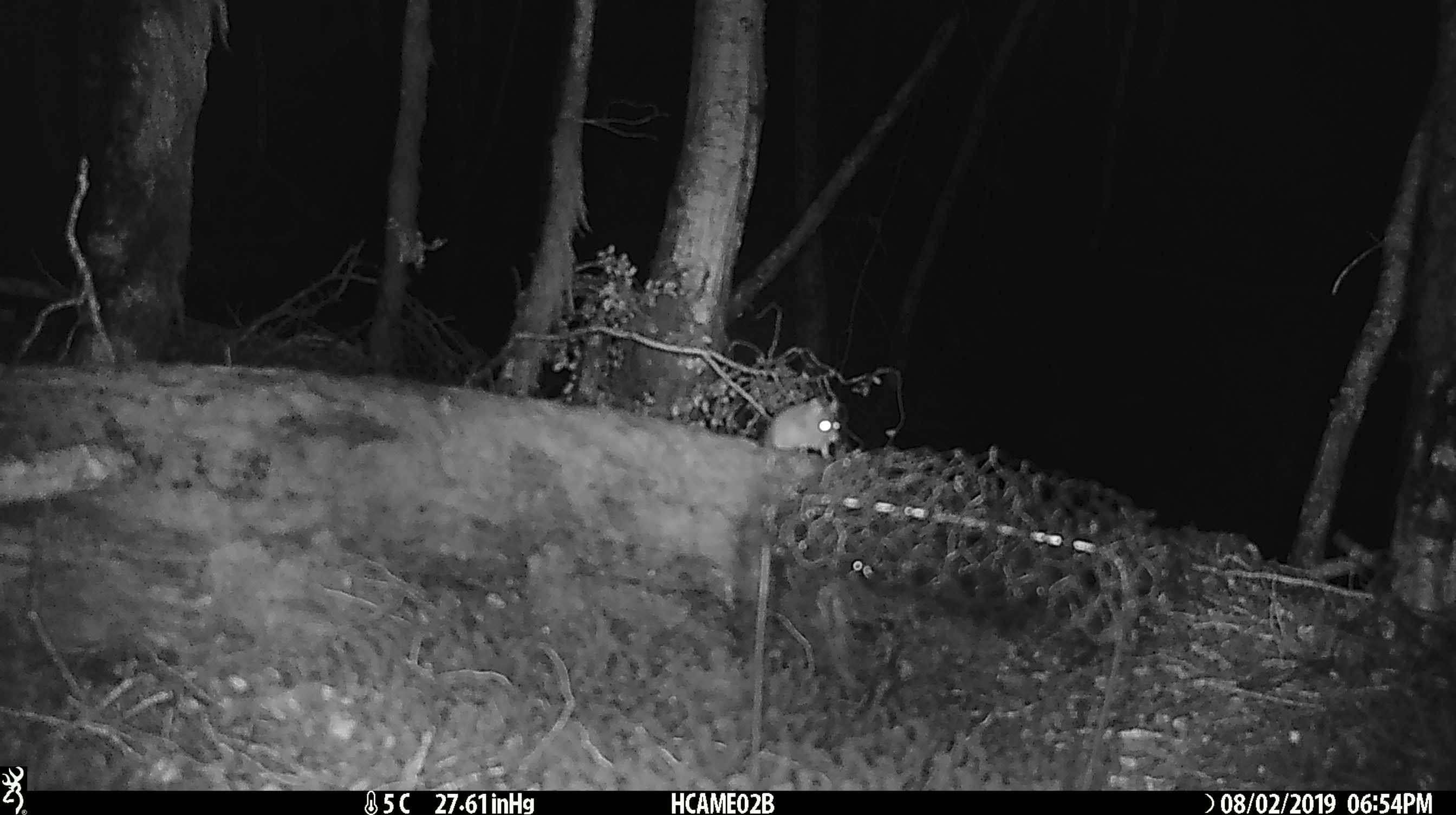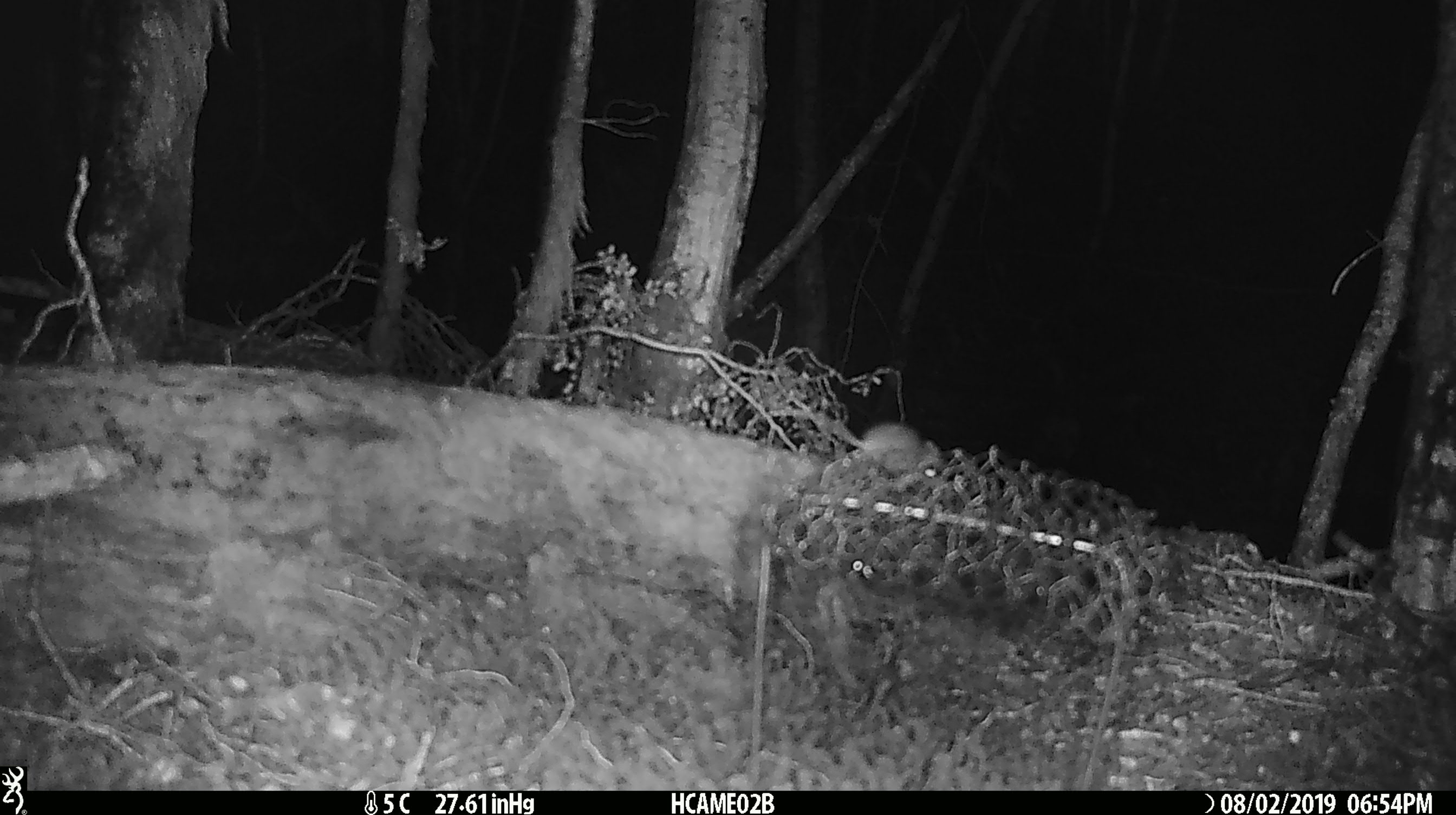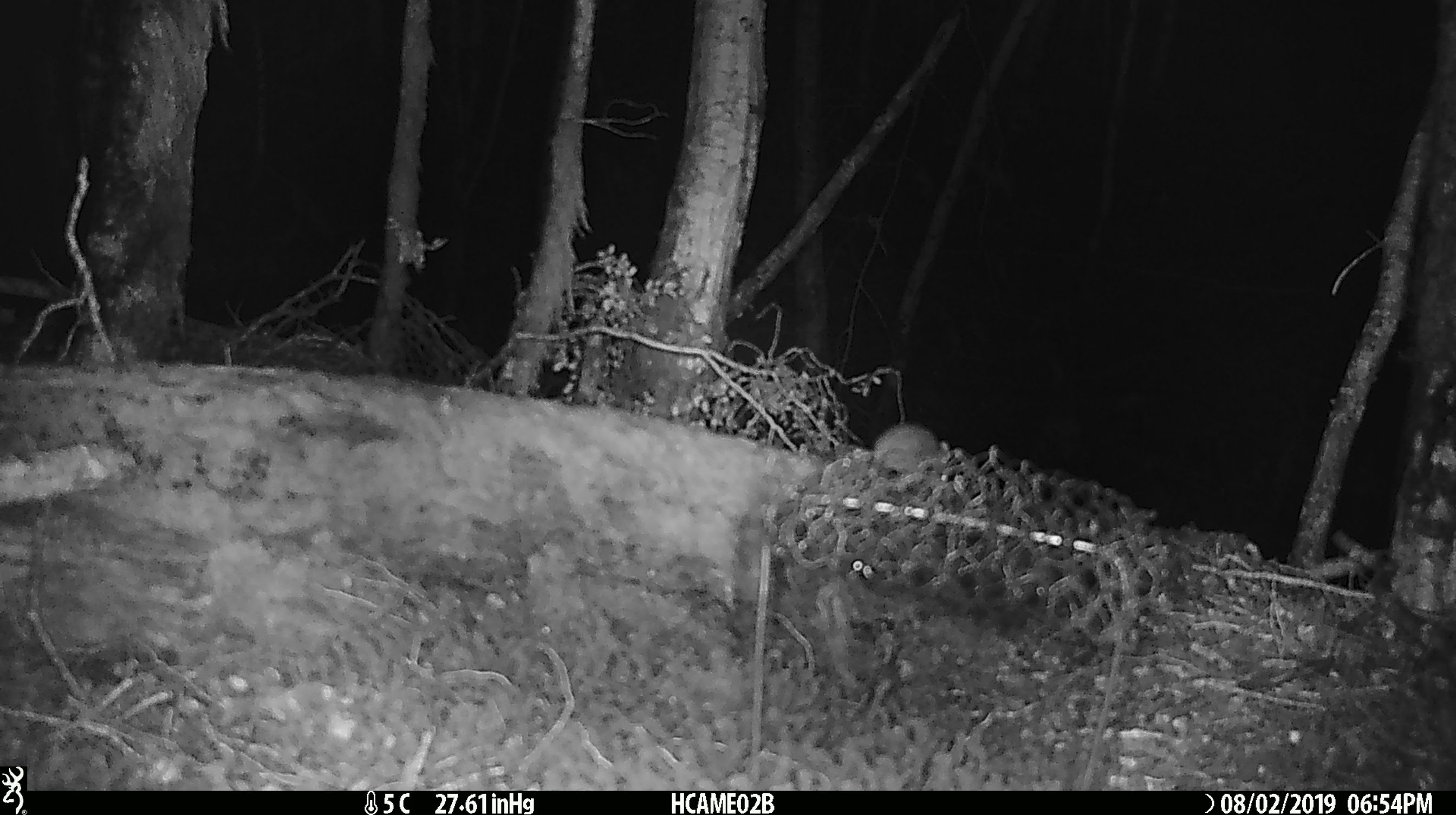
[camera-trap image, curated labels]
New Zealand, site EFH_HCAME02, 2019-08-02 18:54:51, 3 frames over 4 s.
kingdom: Animalia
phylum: Chordata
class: Mammalia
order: Rodentia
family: Muridae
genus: Mus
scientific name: Mus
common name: mouse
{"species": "mouse (Mus)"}